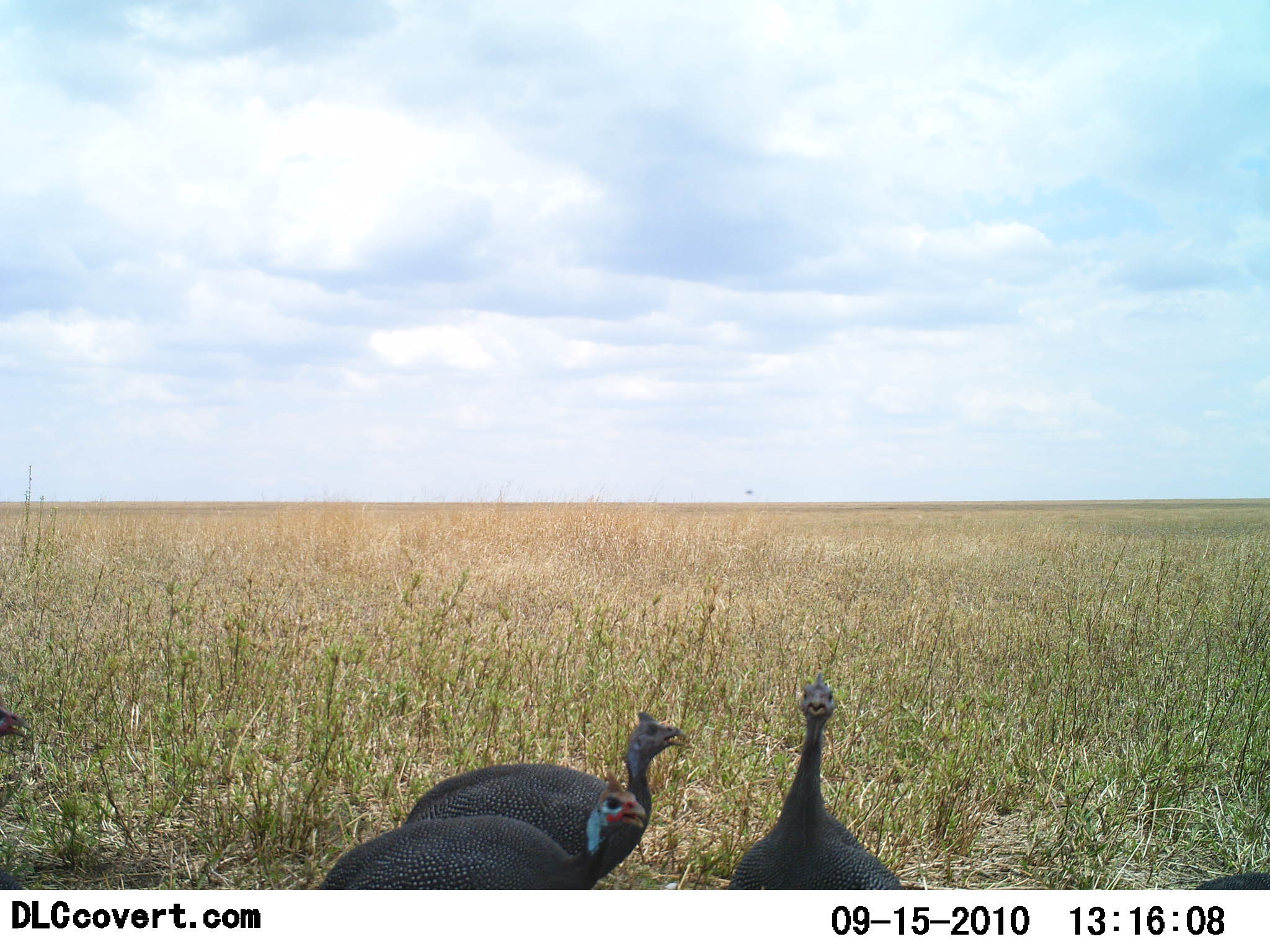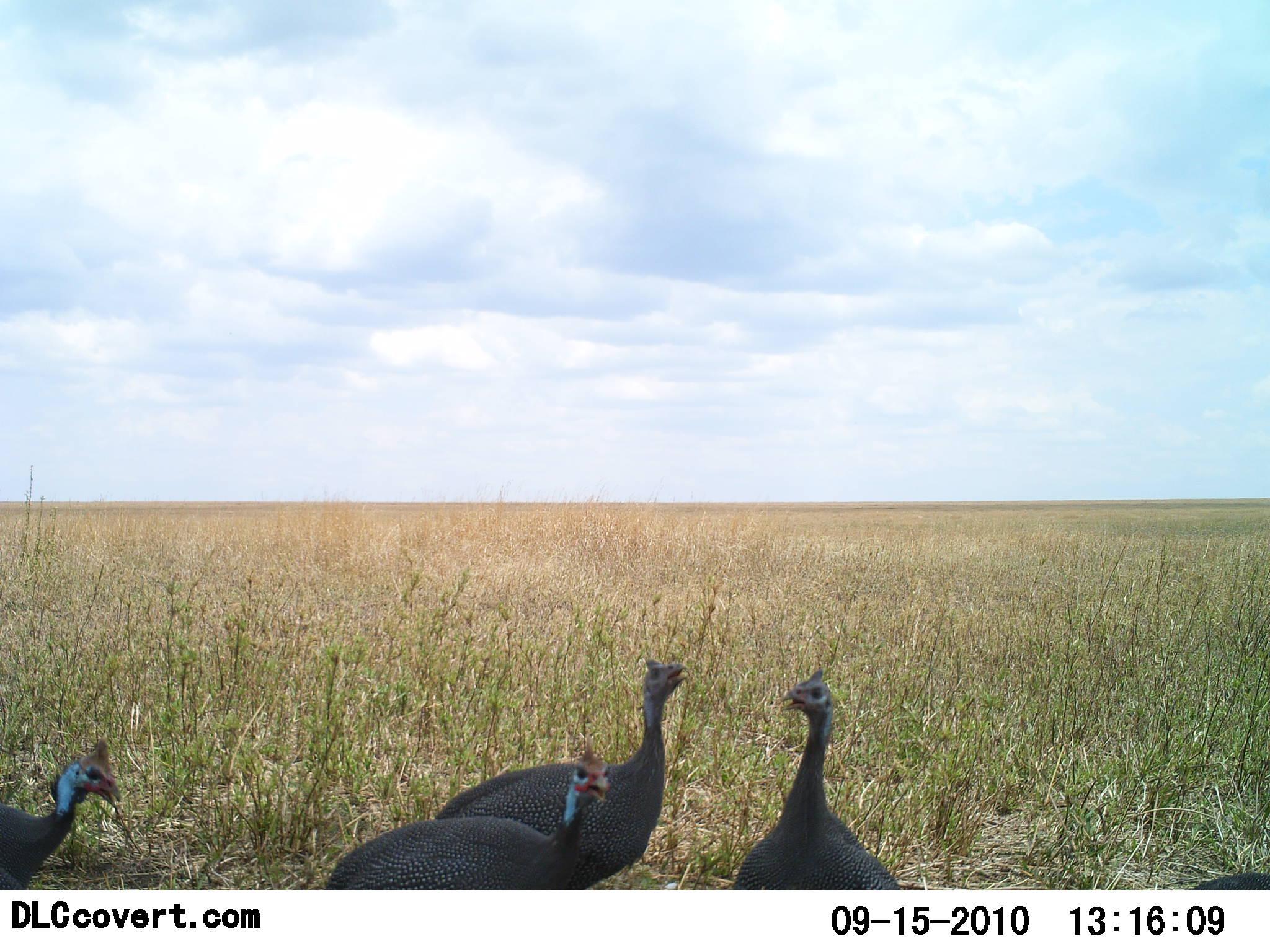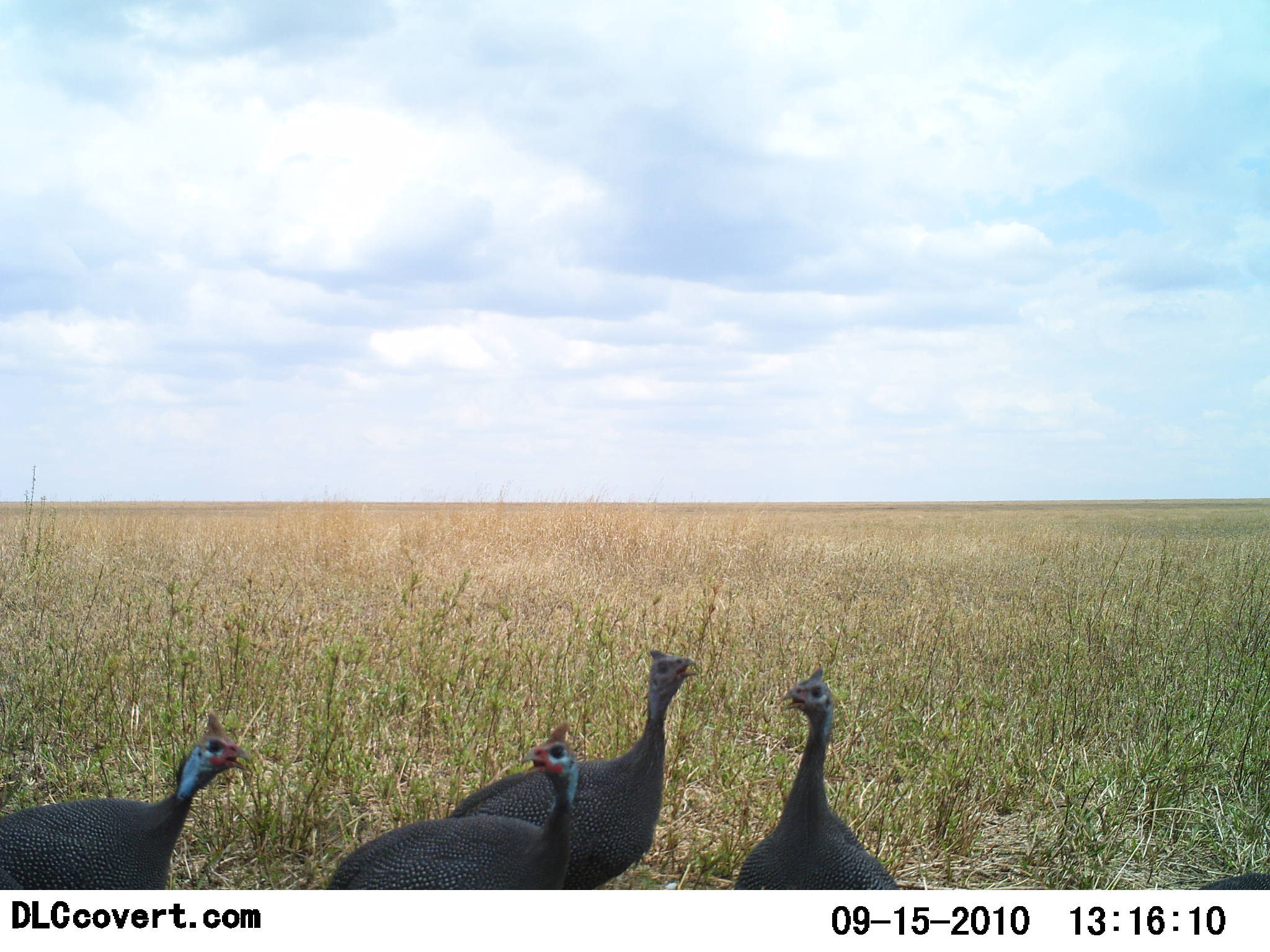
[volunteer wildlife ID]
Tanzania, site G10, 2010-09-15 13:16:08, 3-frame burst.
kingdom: Animalia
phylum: Chordata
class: Aves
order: Galliformes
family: Numididae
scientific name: Numididae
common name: guinea fowl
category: guineafowl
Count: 4.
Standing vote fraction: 60%.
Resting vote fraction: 0%.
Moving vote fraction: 50%.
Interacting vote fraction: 40%.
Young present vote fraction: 0%.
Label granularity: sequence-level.